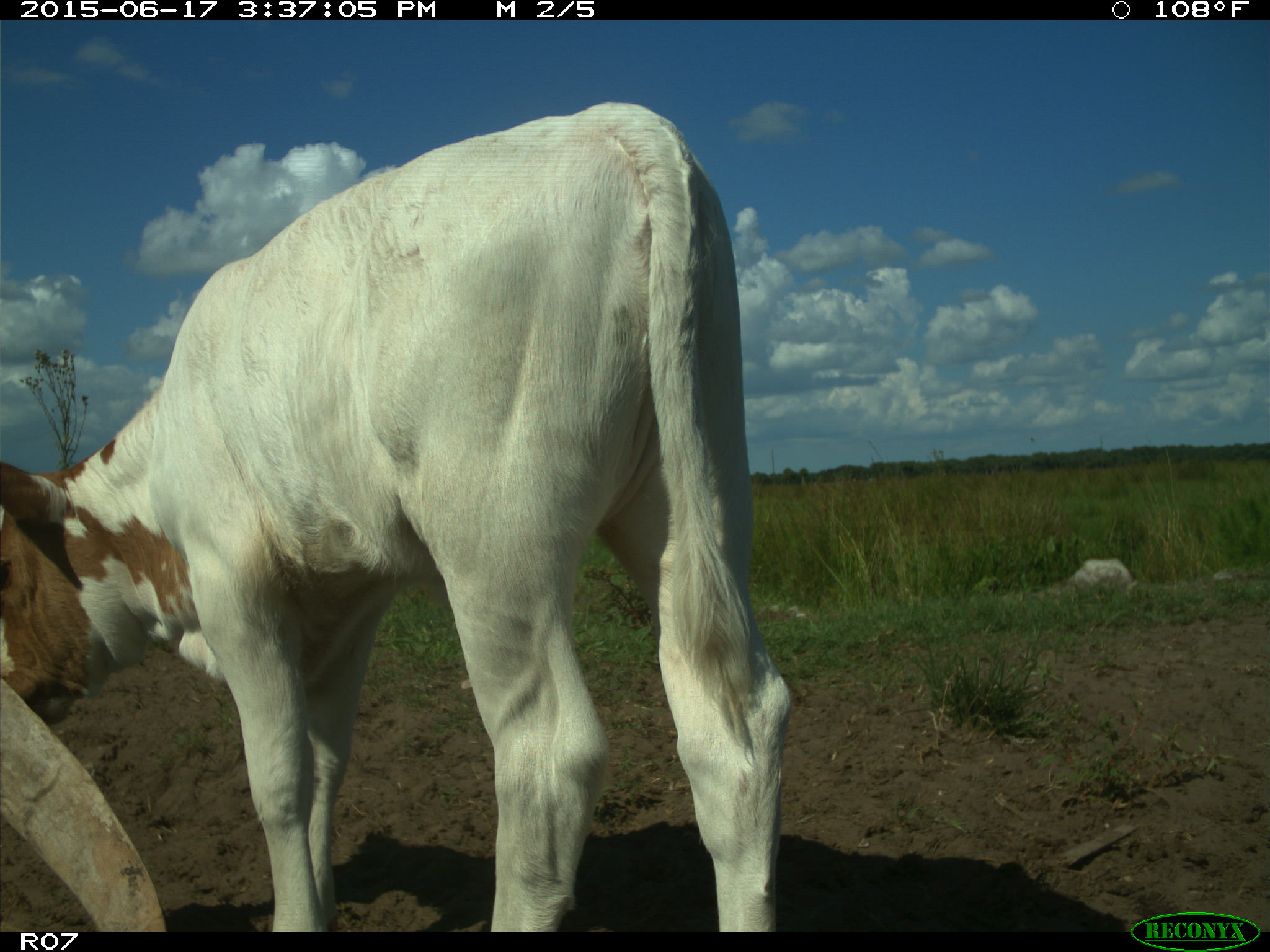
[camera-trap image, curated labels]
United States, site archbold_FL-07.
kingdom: Animalia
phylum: Chordata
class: Mammalia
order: Artiodactyla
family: Bovidae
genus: Bos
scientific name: Bos taurus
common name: domestic cow